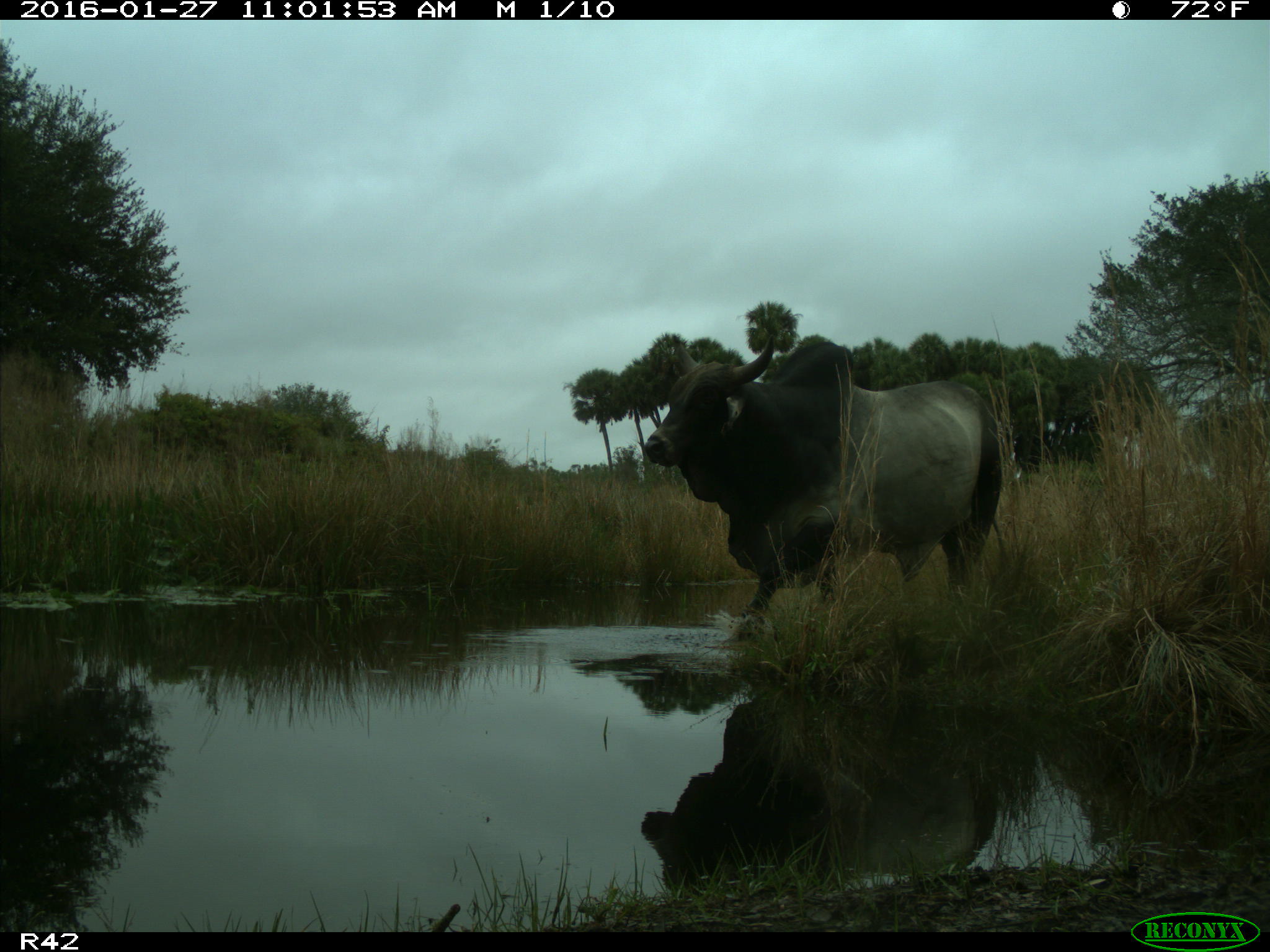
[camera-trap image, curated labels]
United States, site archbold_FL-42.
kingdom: Animalia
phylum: Chordata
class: Mammalia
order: Artiodactyla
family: Bovidae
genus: Bos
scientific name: Bos taurus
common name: domestic cow